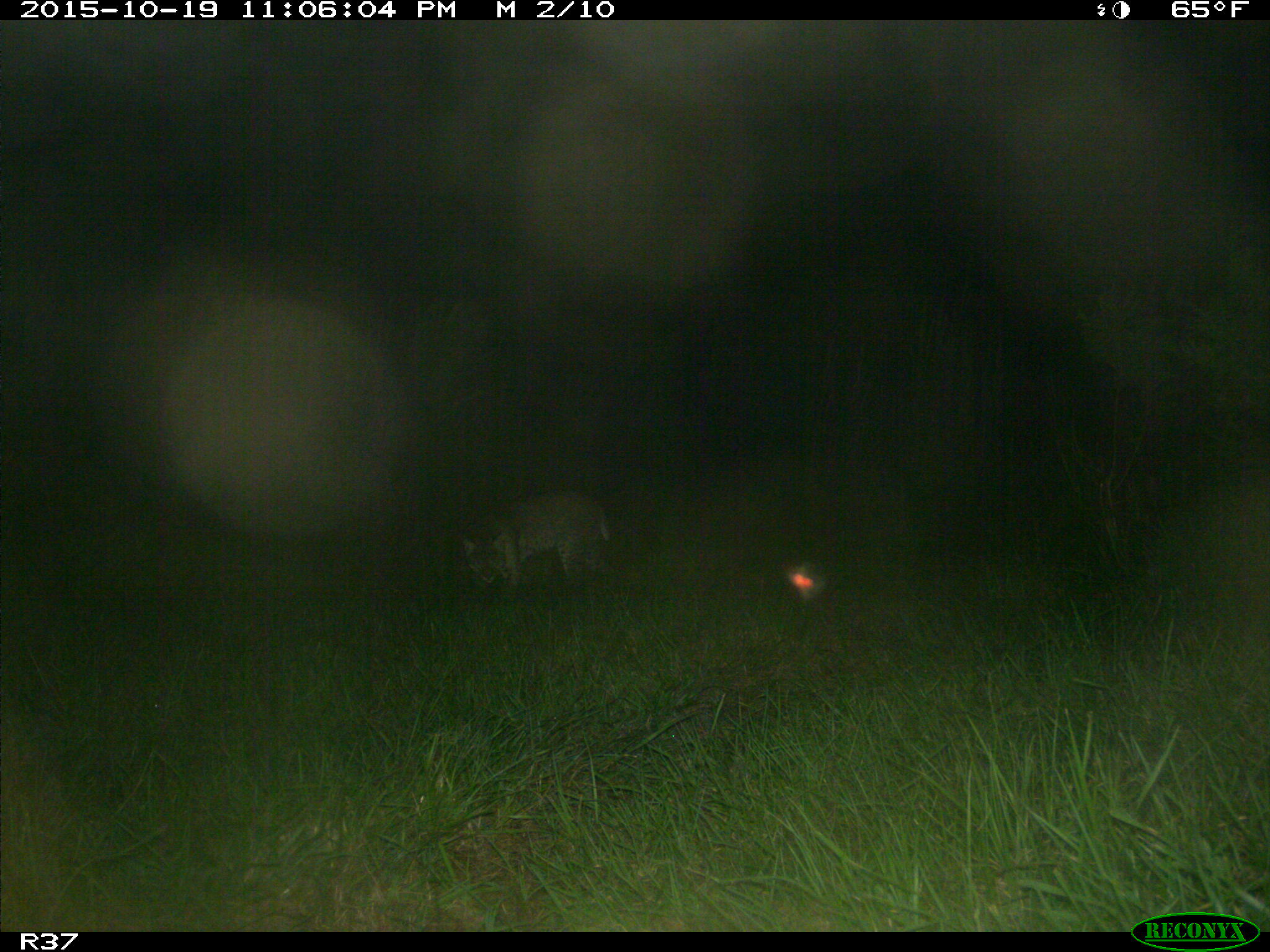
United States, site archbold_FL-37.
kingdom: Animalia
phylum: Chordata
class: Mammalia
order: Carnivora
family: Felidae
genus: Lynx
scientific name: Lynx rufus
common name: bobcat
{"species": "Lynx rufus (bobcat)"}